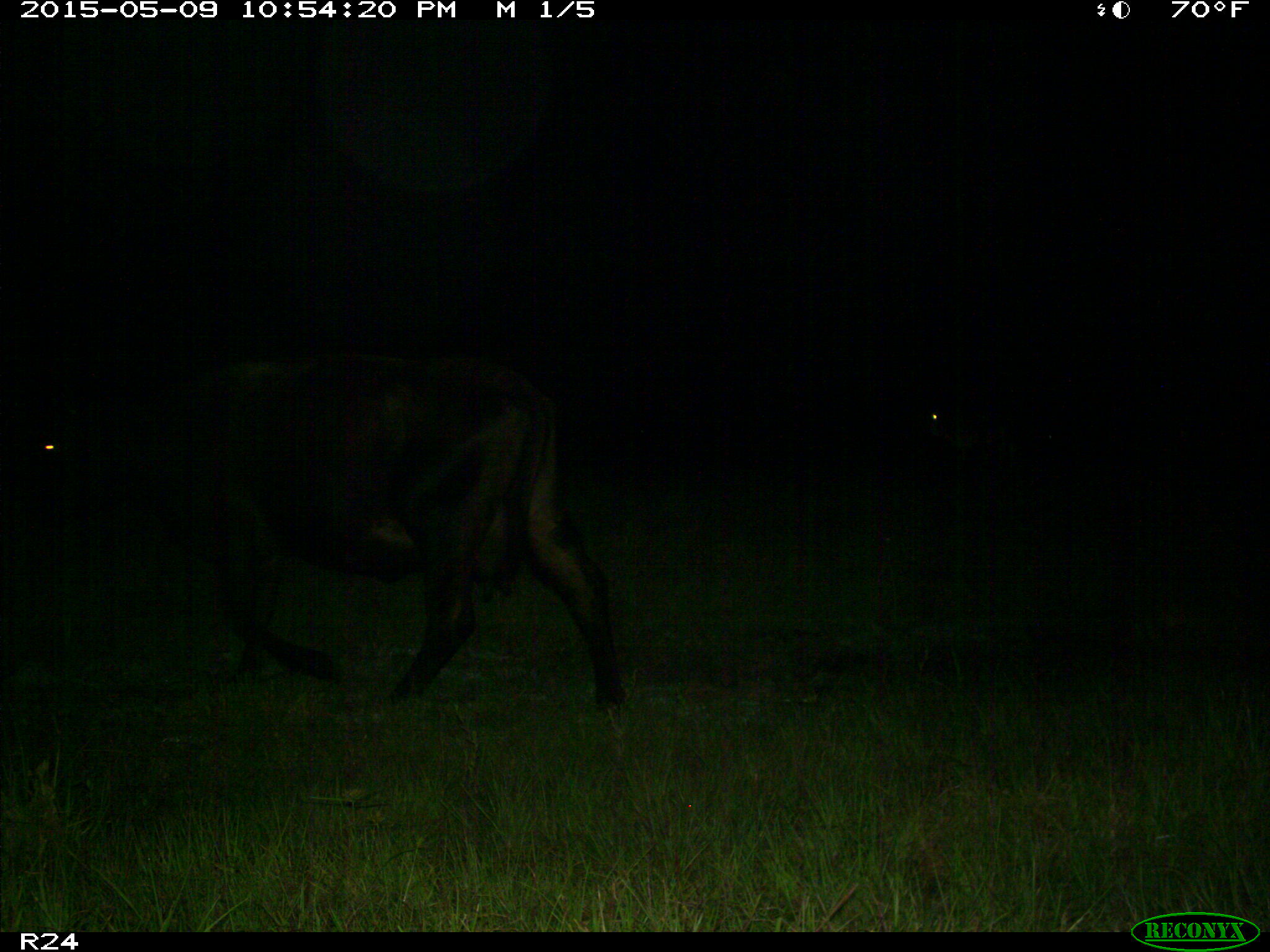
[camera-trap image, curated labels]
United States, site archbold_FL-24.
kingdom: Animalia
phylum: Chordata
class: Mammalia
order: Artiodactyla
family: Bovidae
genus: Bos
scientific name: Bos taurus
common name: domestic cow